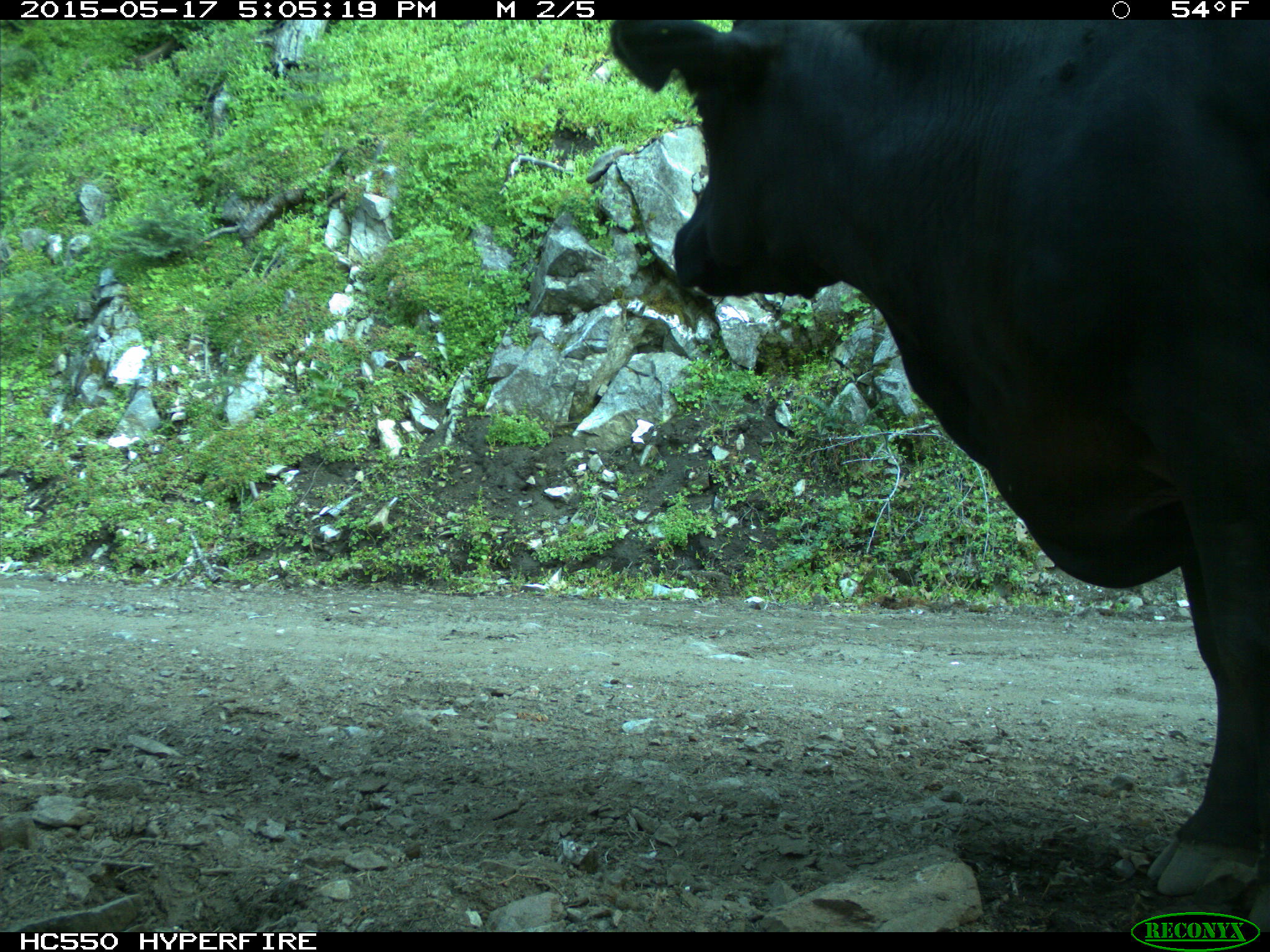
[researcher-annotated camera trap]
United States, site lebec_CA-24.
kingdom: Animalia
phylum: Chordata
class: Mammalia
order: Artiodactyla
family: Bovidae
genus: Bos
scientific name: Bos taurus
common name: domestic cow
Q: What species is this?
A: Bos taurus (domestic cow).